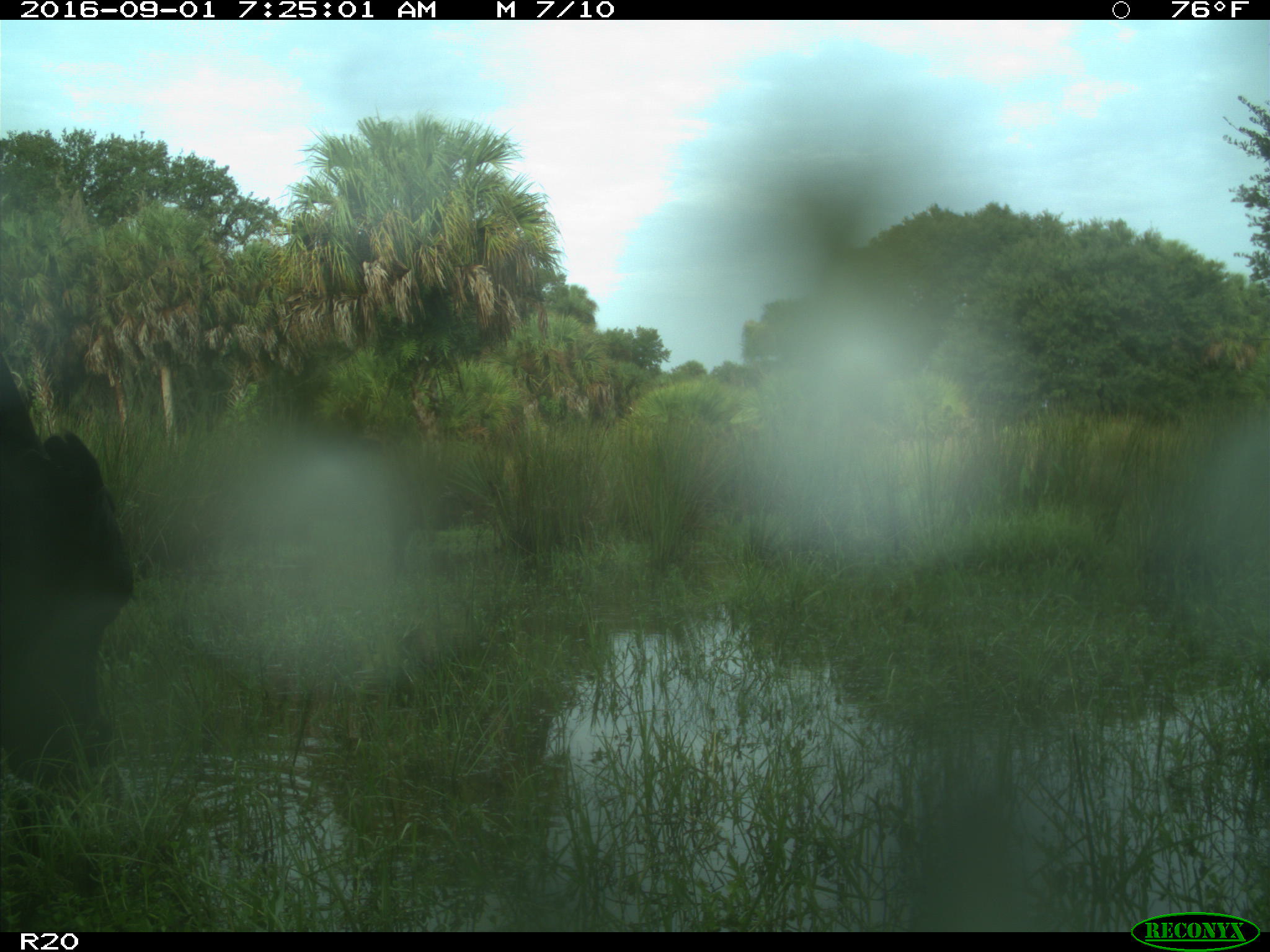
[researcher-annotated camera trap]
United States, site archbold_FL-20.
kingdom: Animalia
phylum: Chordata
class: Mammalia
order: Artiodactyla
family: Bovidae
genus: Bos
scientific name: Bos taurus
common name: domestic cow